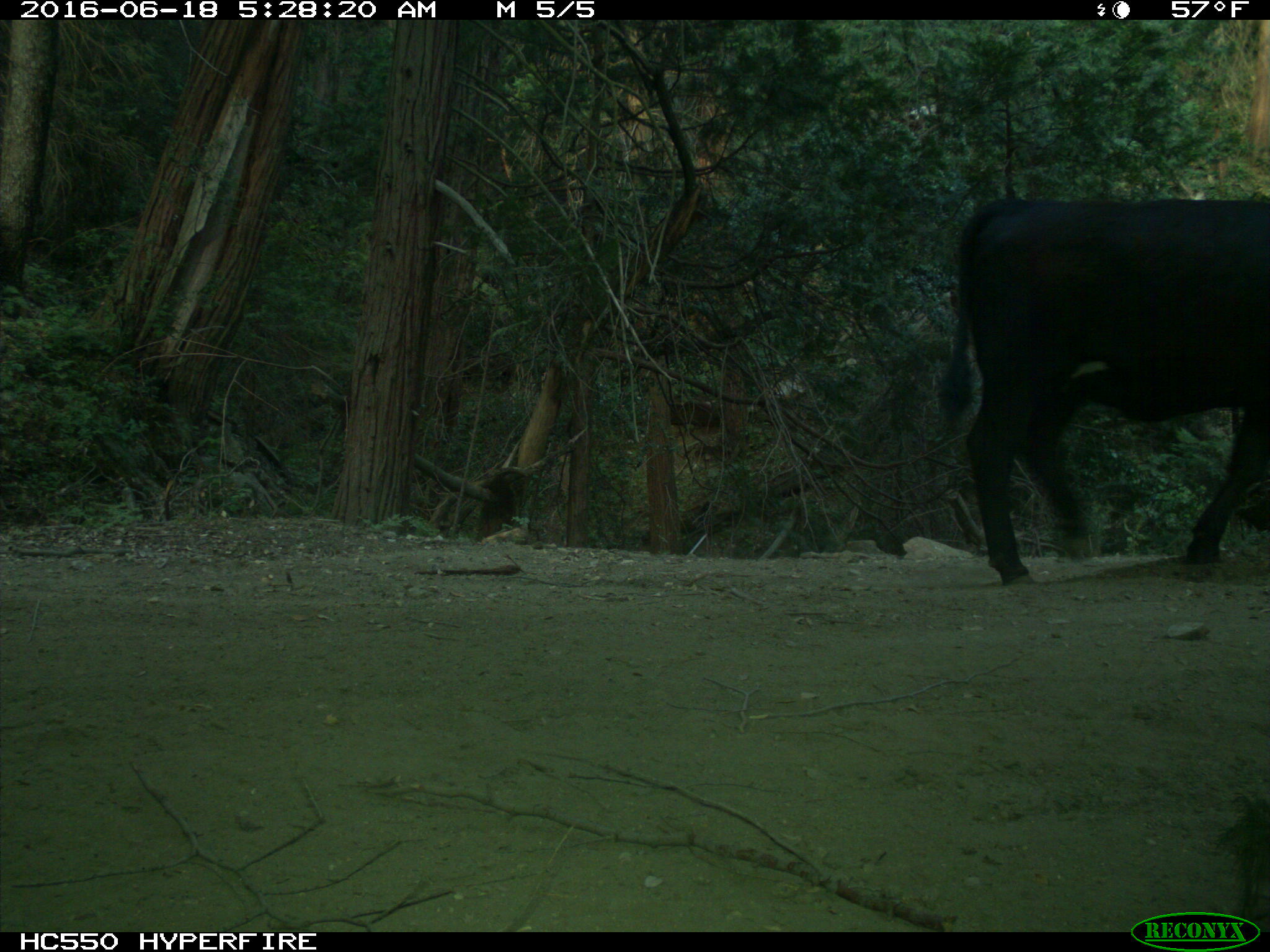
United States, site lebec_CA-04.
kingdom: Animalia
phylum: Chordata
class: Mammalia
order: Artiodactyla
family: Bovidae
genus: Bos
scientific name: Bos taurus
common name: domestic cow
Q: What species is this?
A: Bos taurus (domestic cow).